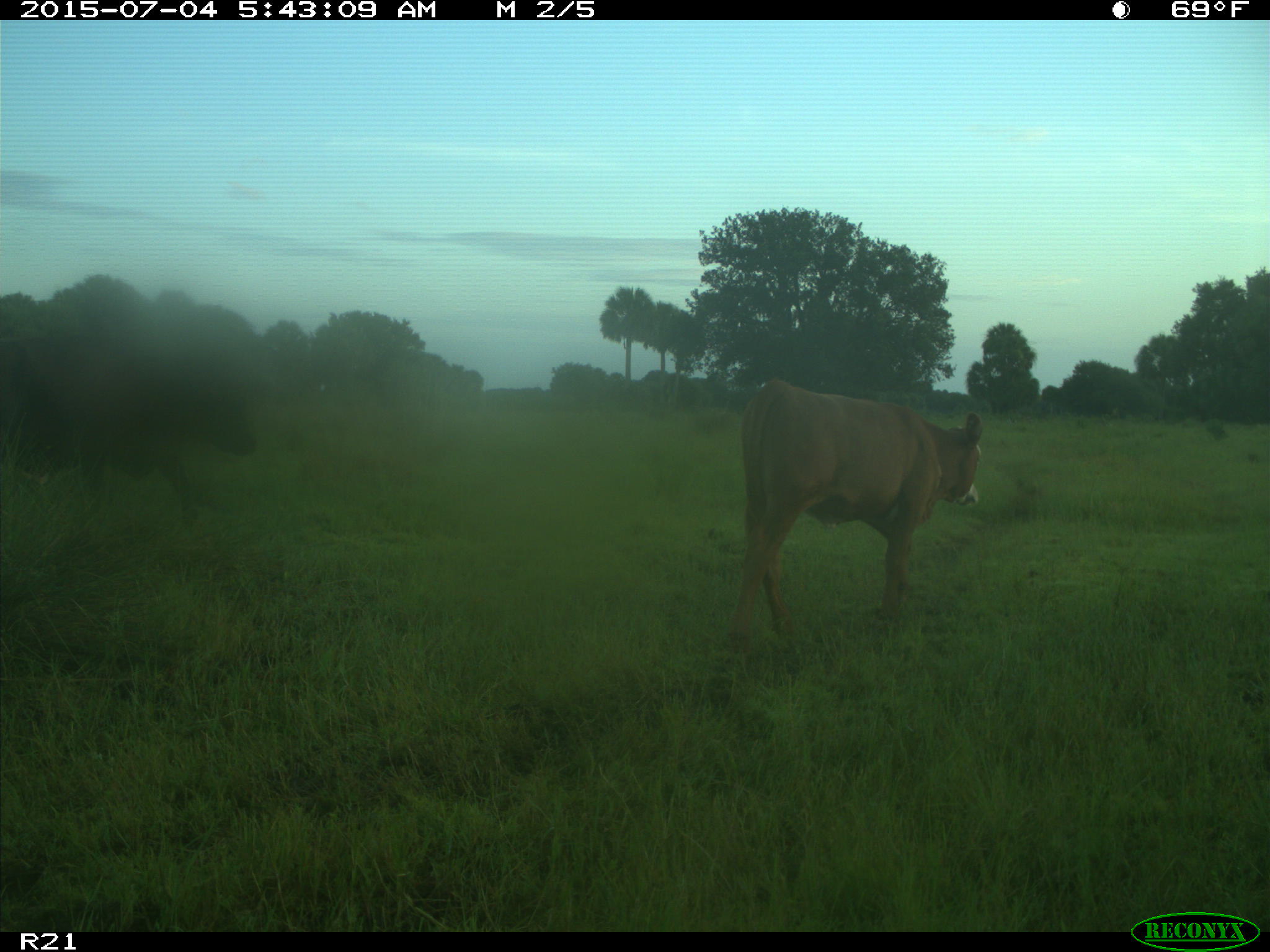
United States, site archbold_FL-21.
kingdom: Animalia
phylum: Chordata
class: Mammalia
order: Artiodactyla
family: Bovidae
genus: Bos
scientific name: Bos taurus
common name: domestic cow